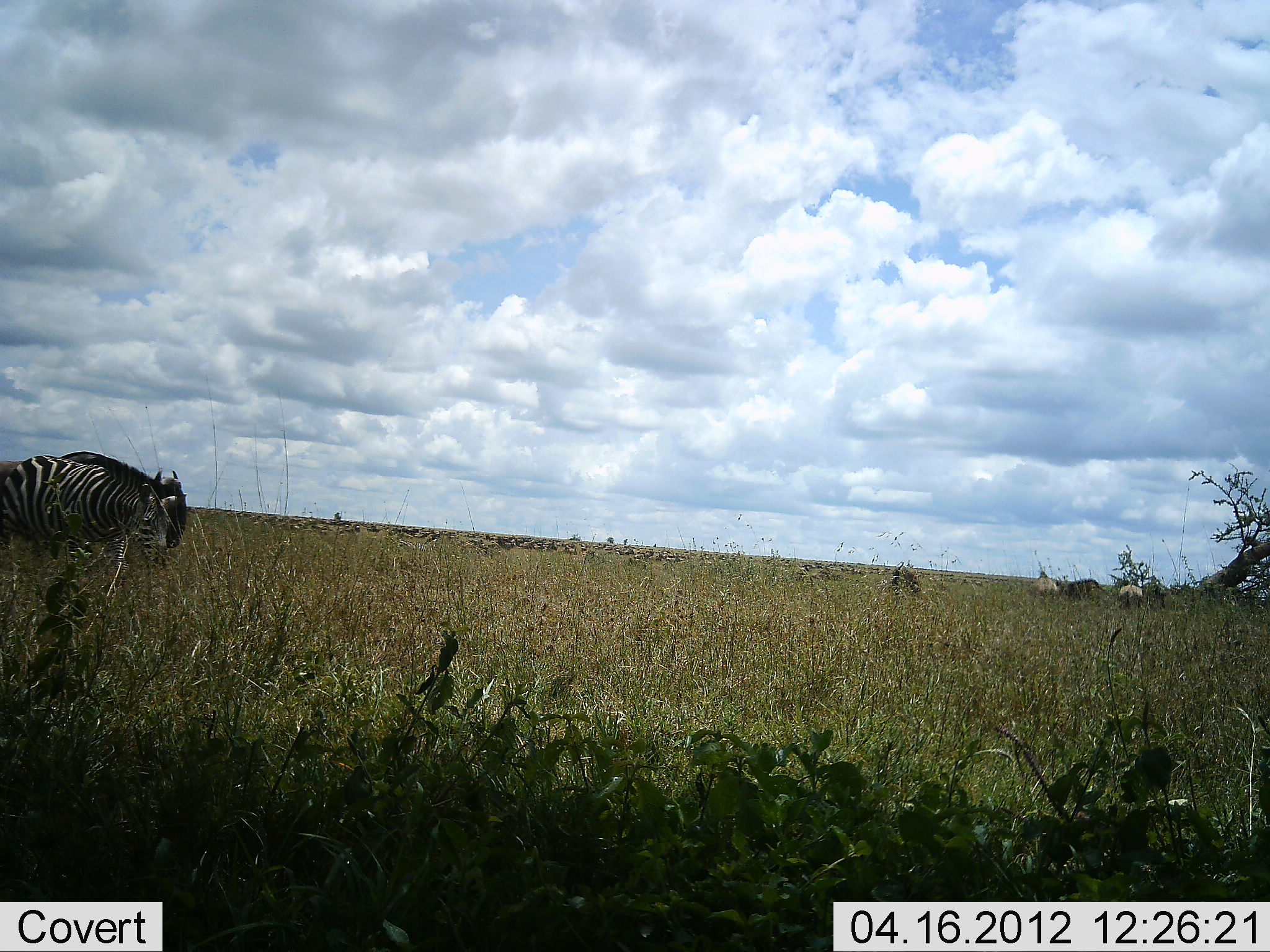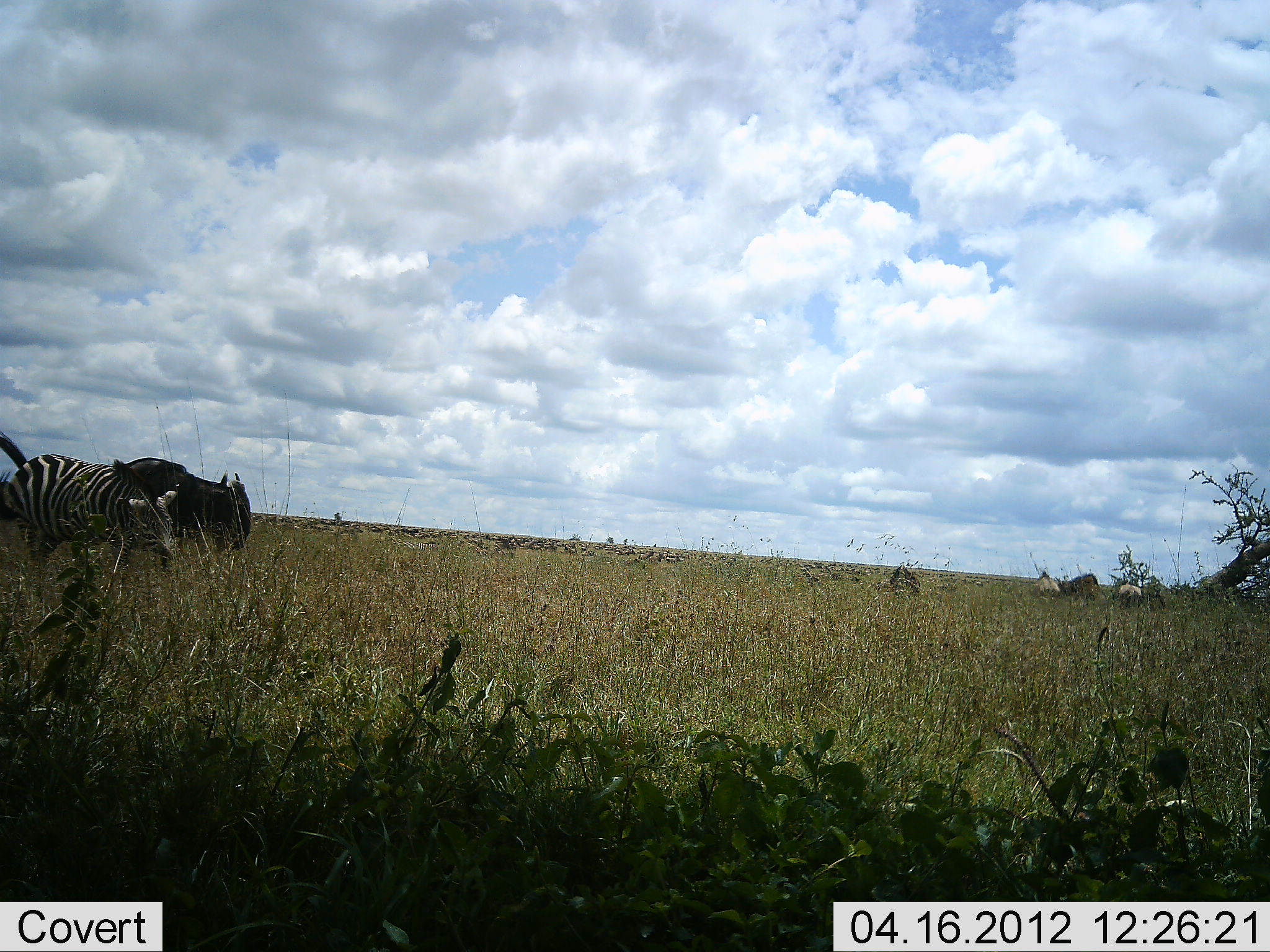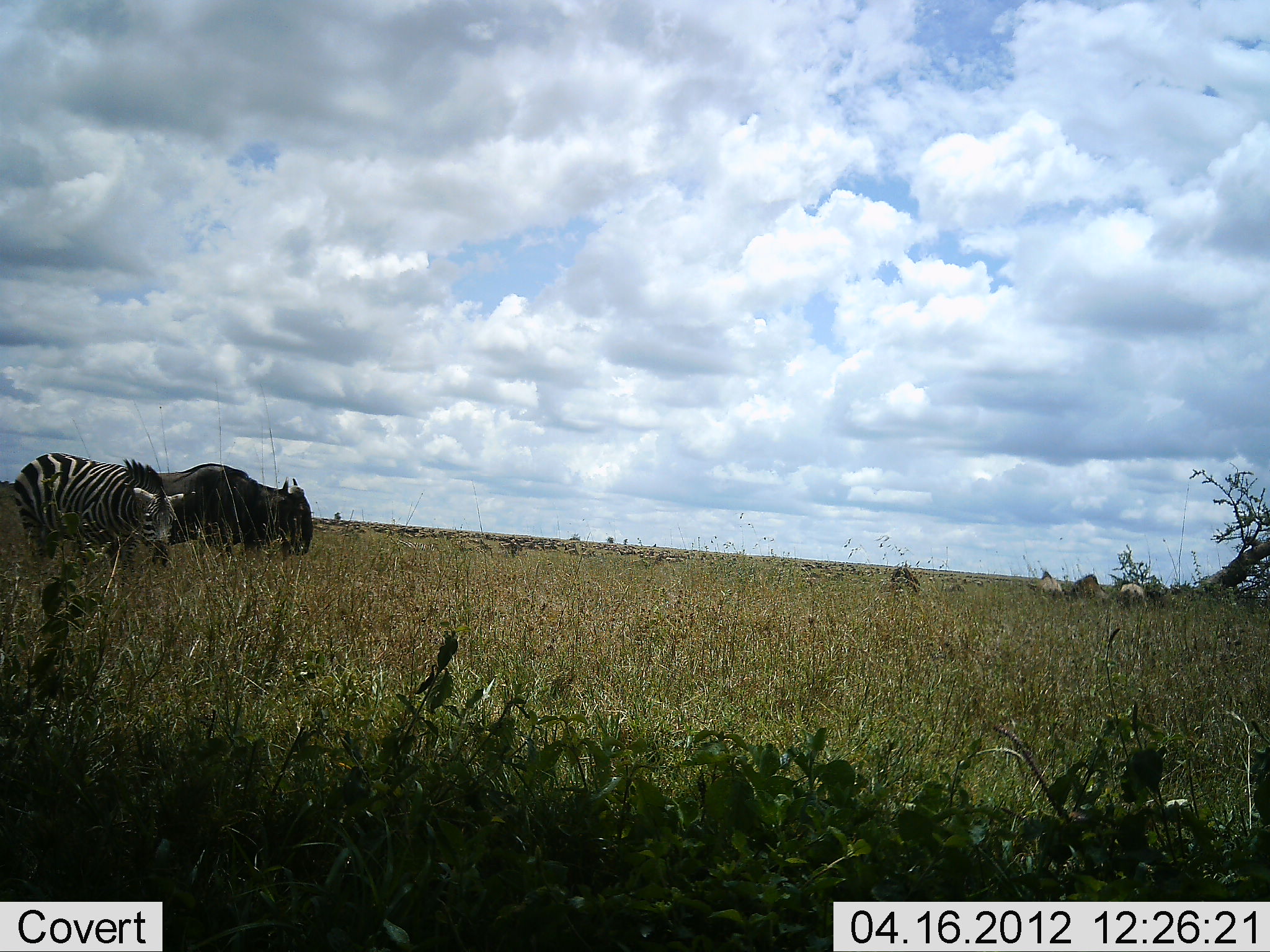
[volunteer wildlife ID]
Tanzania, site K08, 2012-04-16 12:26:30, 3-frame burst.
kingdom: Animalia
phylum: Chordata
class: Mammalia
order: Artiodactyla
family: Bovidae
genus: Connochaetes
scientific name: Connochaetes taurinus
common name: blue wildebeest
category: wildebeest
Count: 1.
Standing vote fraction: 26%.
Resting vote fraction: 4%.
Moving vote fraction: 87%.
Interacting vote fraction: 0%.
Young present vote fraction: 0%.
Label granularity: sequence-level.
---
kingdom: Animalia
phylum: Chordata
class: Mammalia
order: Perissodactyla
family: Equidae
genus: Equus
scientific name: Equus quagga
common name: plains zebra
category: zebra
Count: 1.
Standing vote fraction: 16%.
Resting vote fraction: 0%.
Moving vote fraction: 68%.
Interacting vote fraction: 0%.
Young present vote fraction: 0%.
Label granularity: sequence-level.